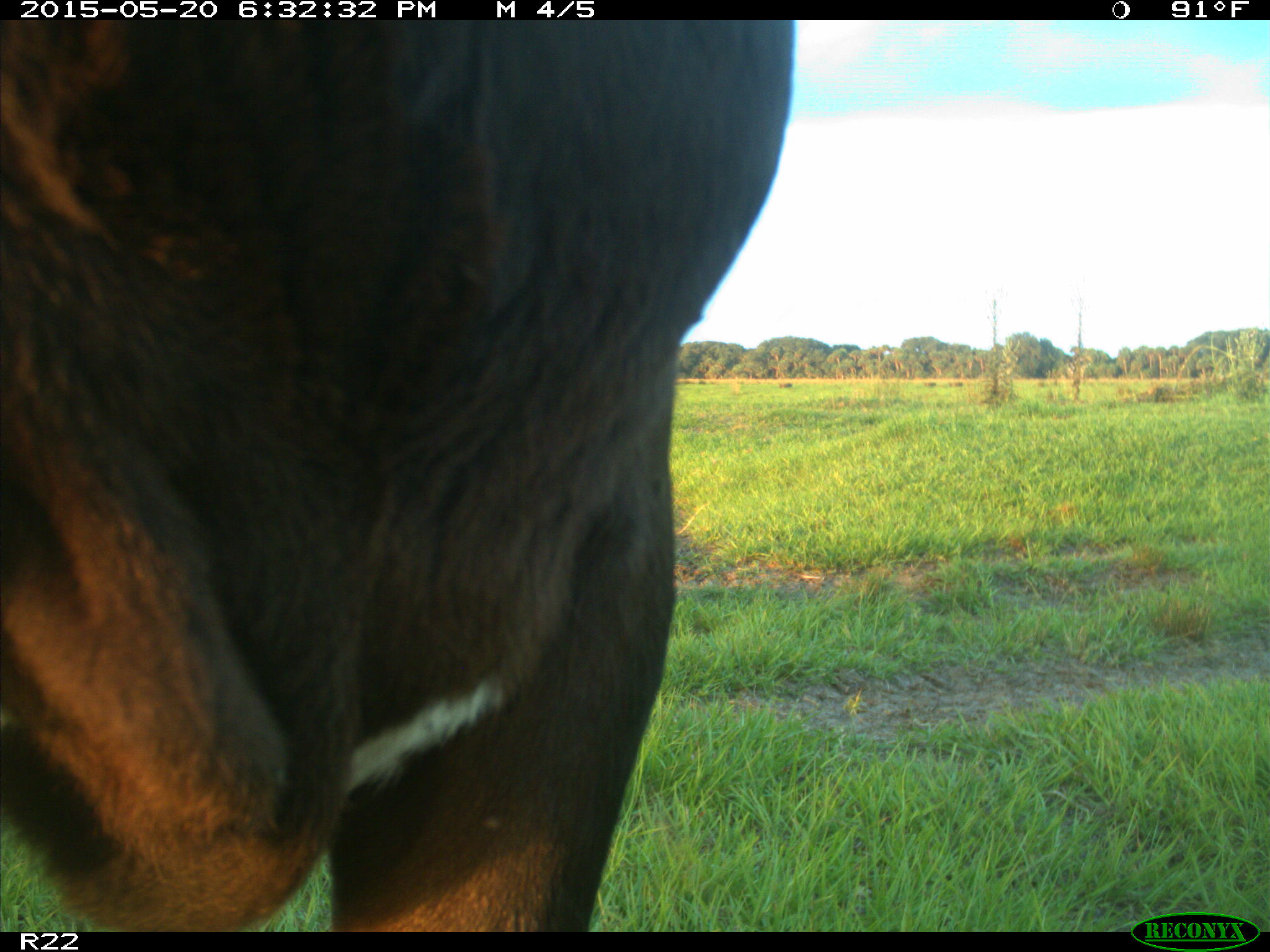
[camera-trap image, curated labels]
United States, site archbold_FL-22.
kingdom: Animalia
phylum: Chordata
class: Mammalia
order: Artiodactyla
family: Bovidae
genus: Bos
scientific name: Bos taurus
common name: domestic cow